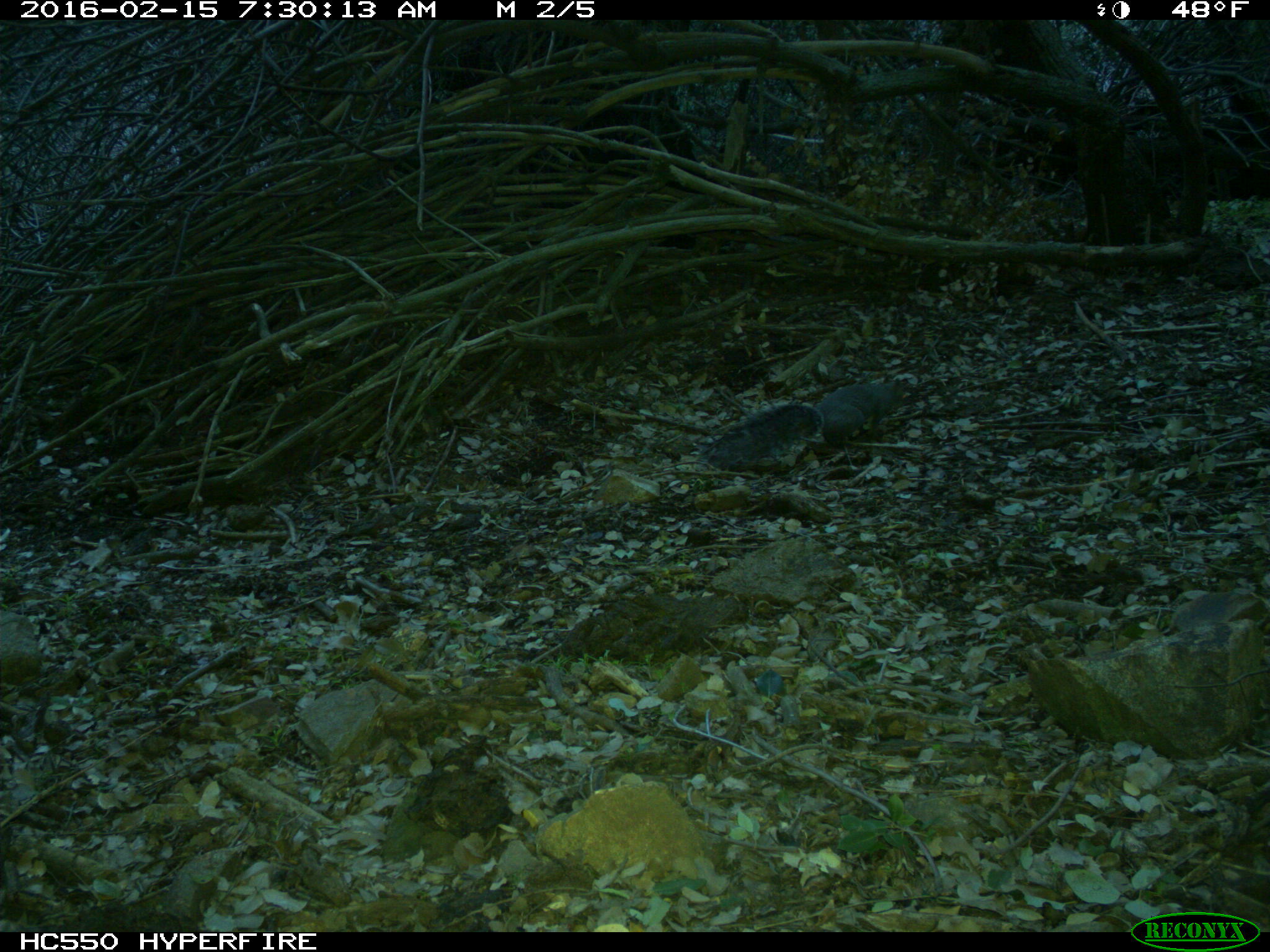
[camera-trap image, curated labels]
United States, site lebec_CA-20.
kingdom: Animalia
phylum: Chordata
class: Mammalia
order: Rodentia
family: Sciuridae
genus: Sciurus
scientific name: Sciurus carolinensis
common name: eastern gray squirrel